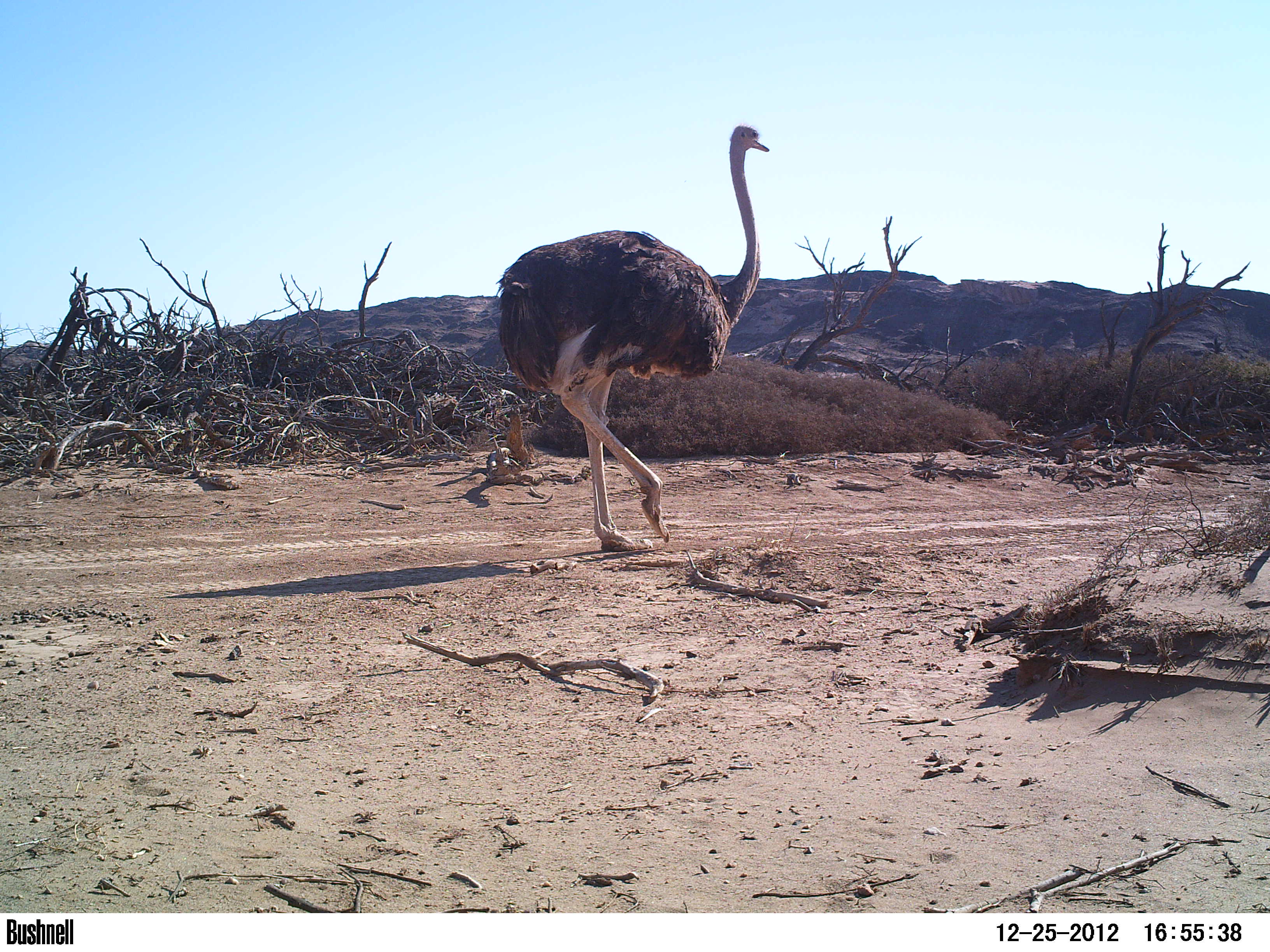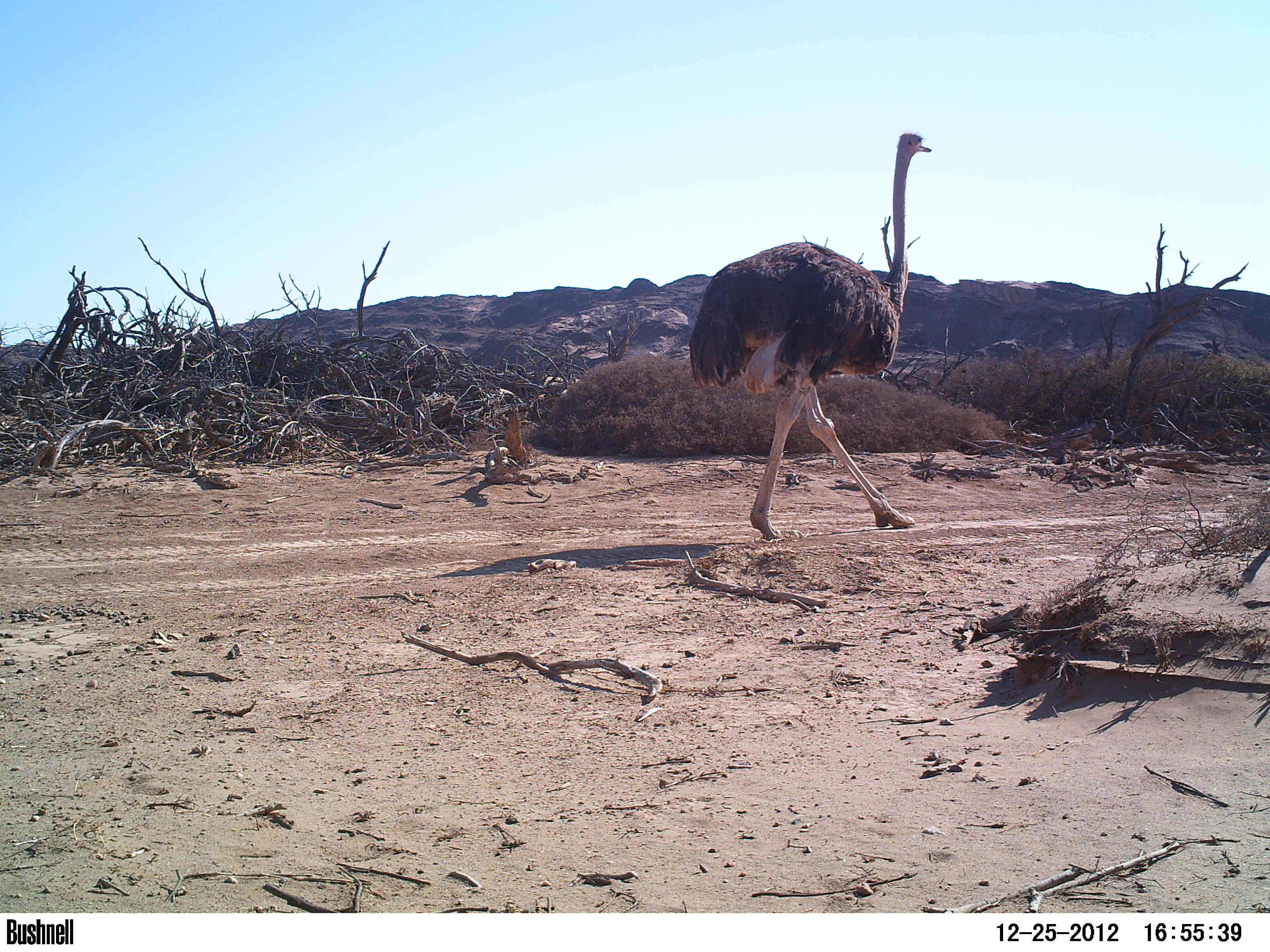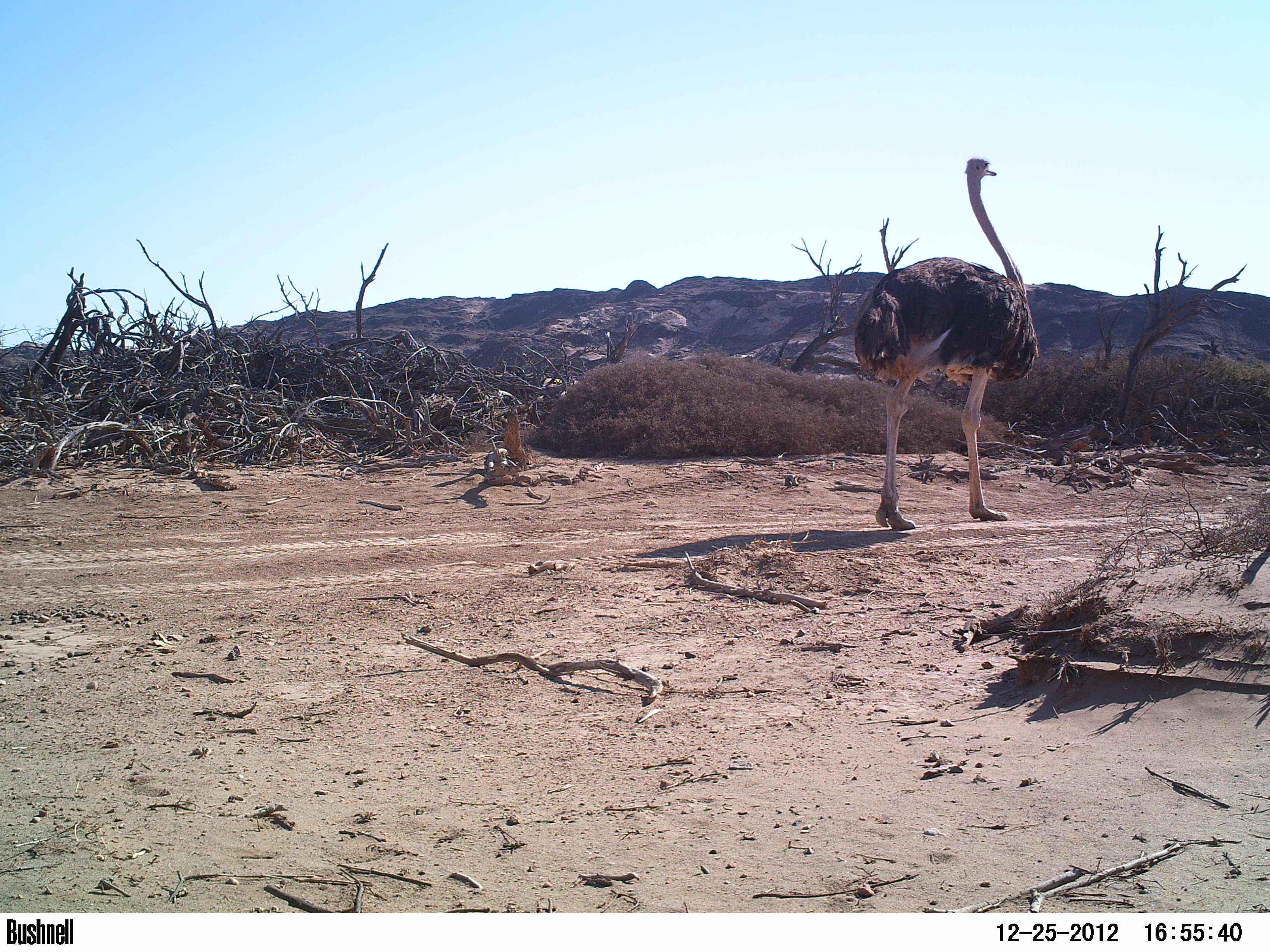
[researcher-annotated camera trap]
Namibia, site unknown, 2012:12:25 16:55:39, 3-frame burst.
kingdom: Animalia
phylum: Chordata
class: Aves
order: Struthioniformes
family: Struthionidae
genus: Struthio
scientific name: Struthio camelus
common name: common ostrich